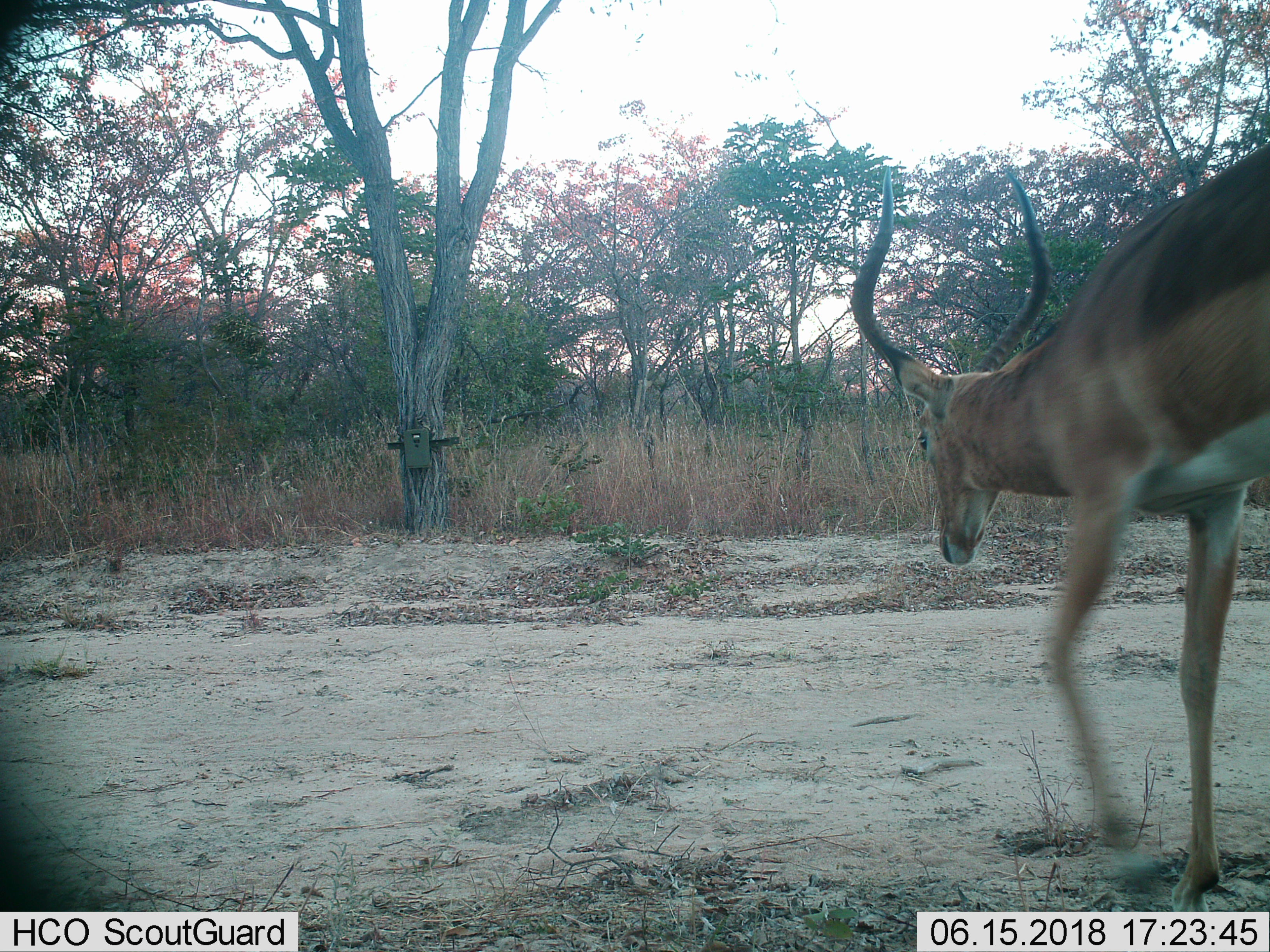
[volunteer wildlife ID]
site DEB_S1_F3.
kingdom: Animalia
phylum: Chordata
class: Mammalia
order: Artiodactyla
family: Bovidae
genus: Aepyceros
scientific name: Aepyceros melampus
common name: impala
Impala (Aepyceros melampus), count 1. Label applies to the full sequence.